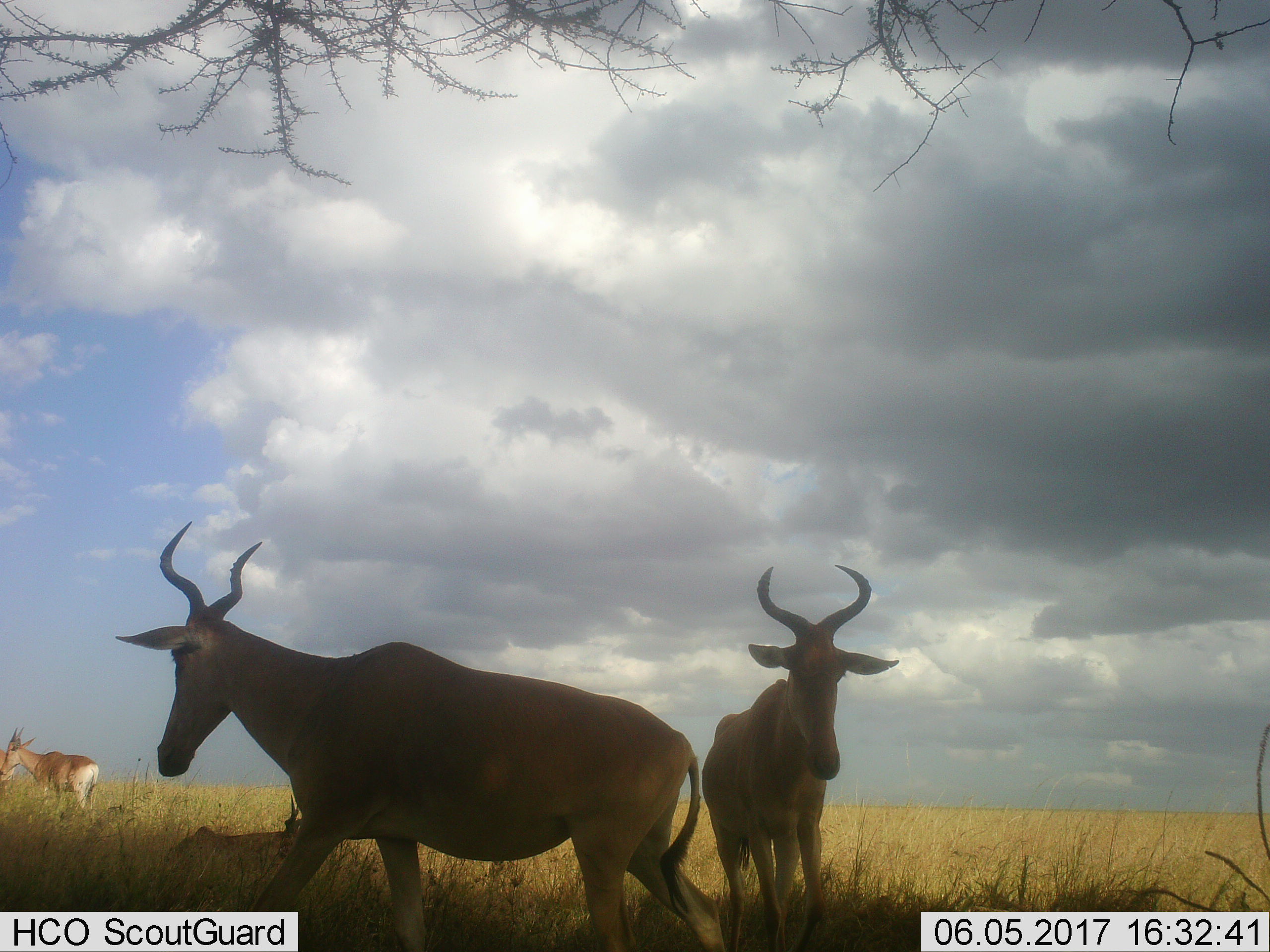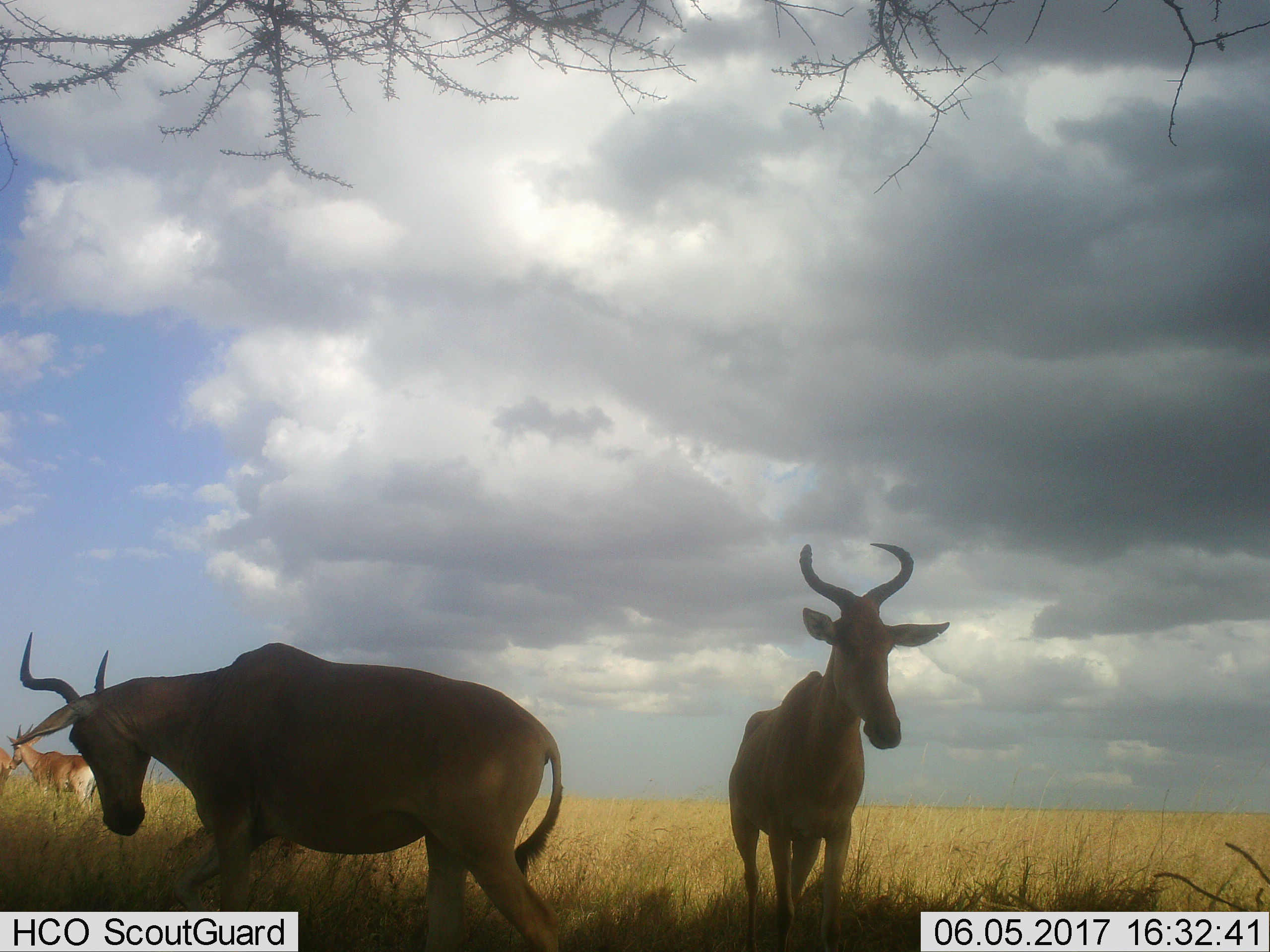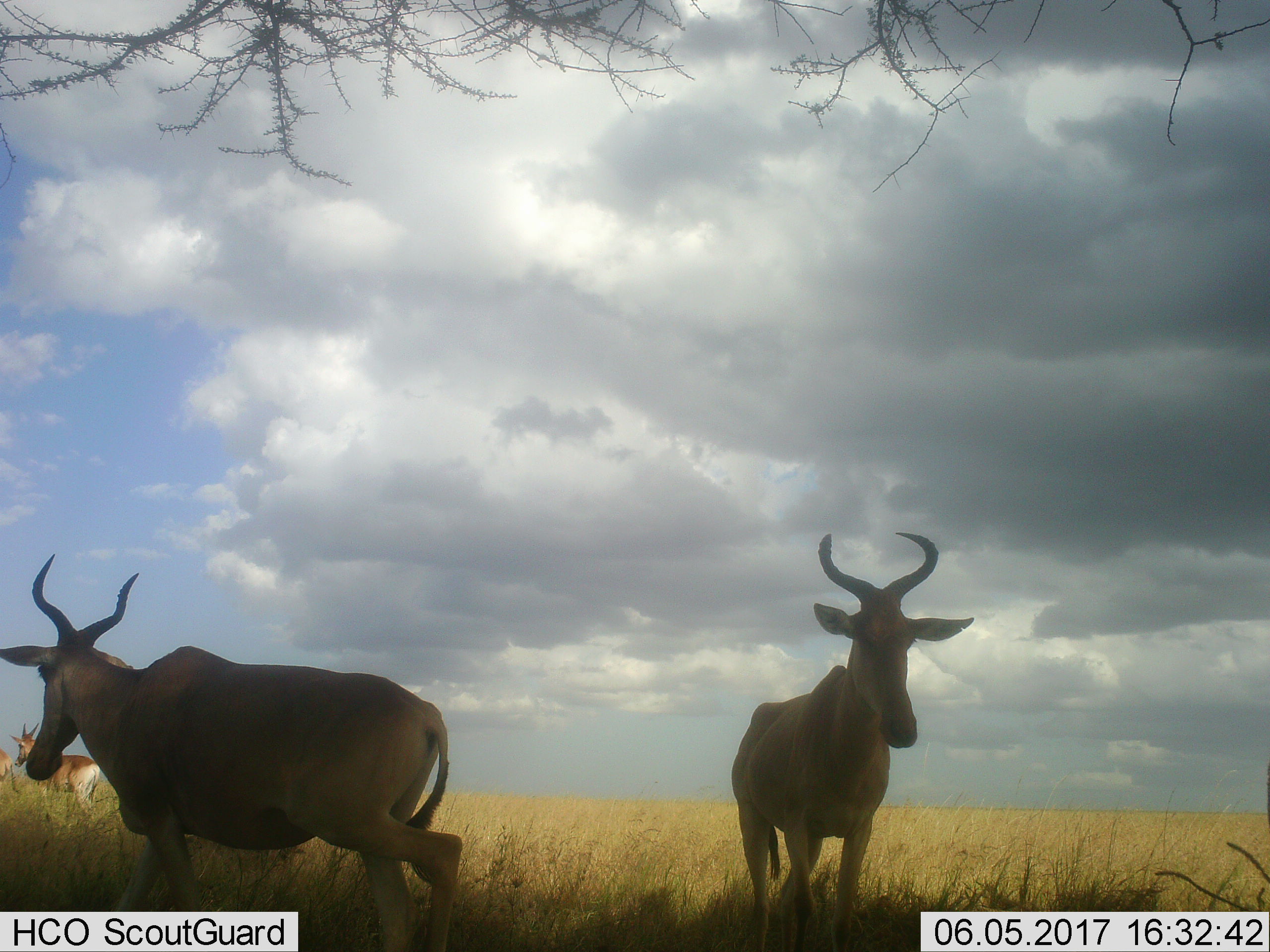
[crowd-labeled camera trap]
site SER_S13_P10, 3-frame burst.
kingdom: Animalia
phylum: Chordata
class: Mammalia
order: Artiodactyla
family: Bovidae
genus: Alcelaphus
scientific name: Alcelaphus buselaphus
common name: hartebeest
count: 5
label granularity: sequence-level